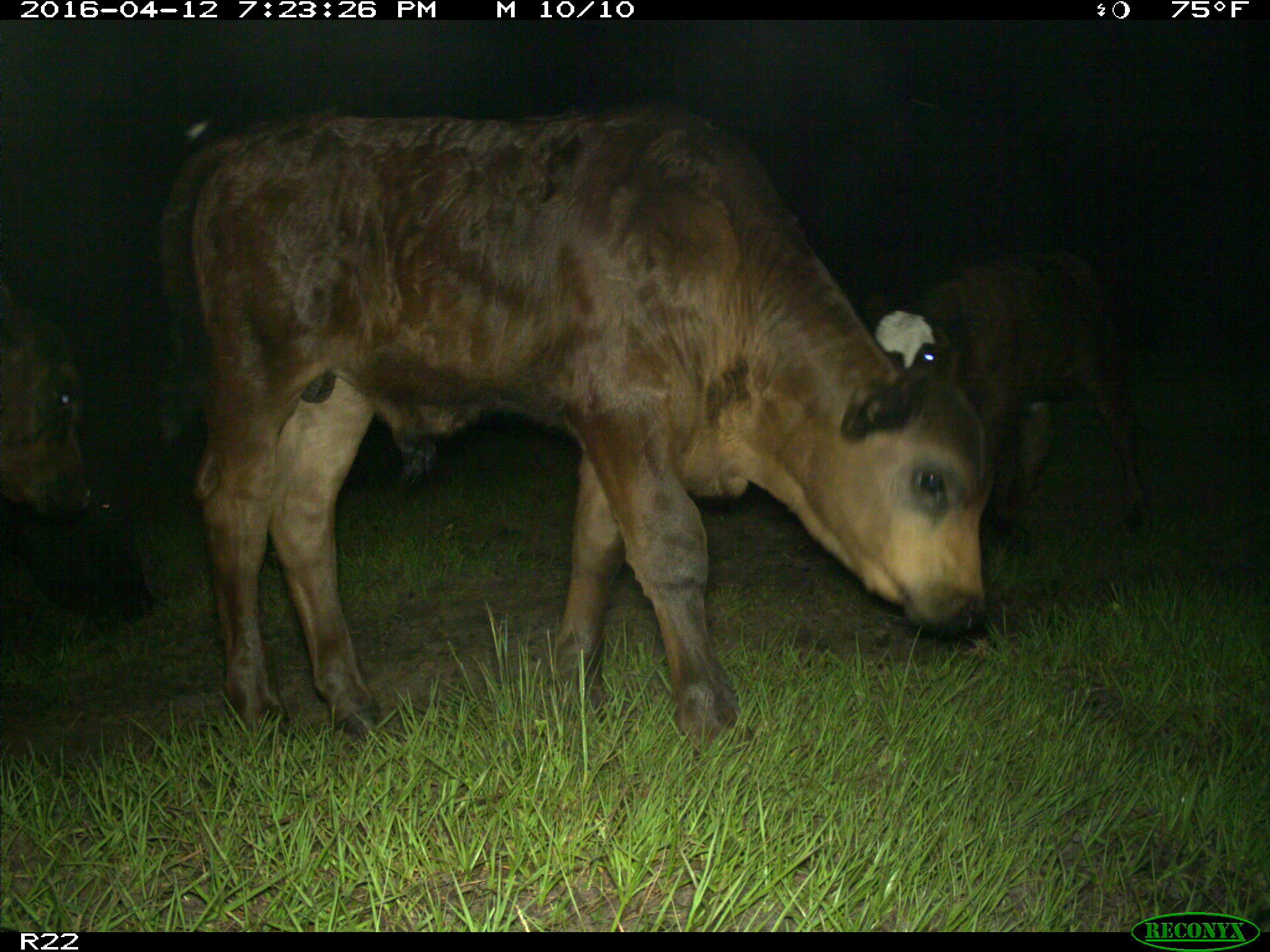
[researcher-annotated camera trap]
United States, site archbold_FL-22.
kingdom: Animalia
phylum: Chordata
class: Mammalia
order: Artiodactyla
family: Bovidae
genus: Bos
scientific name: Bos taurus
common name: domestic cow